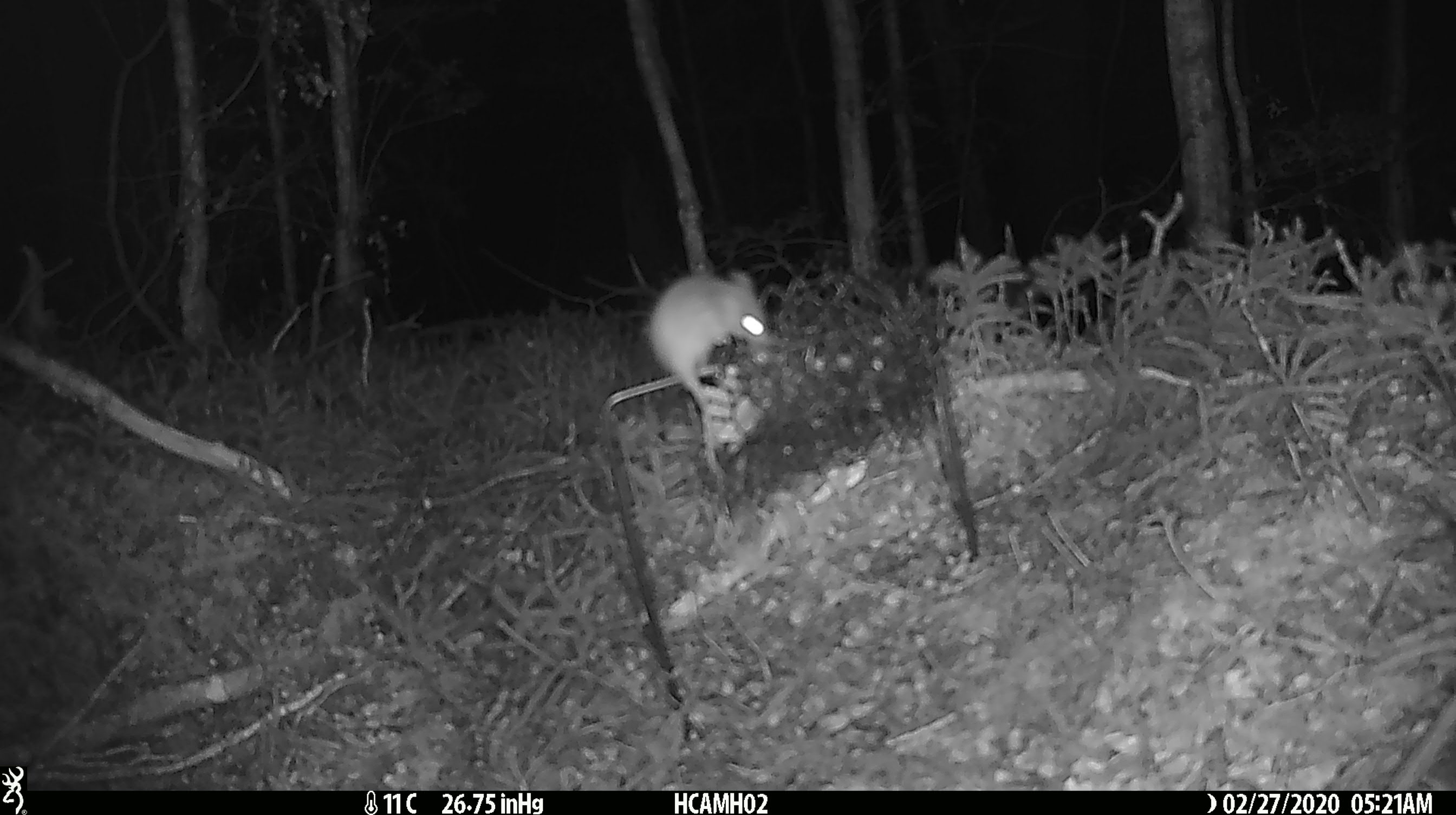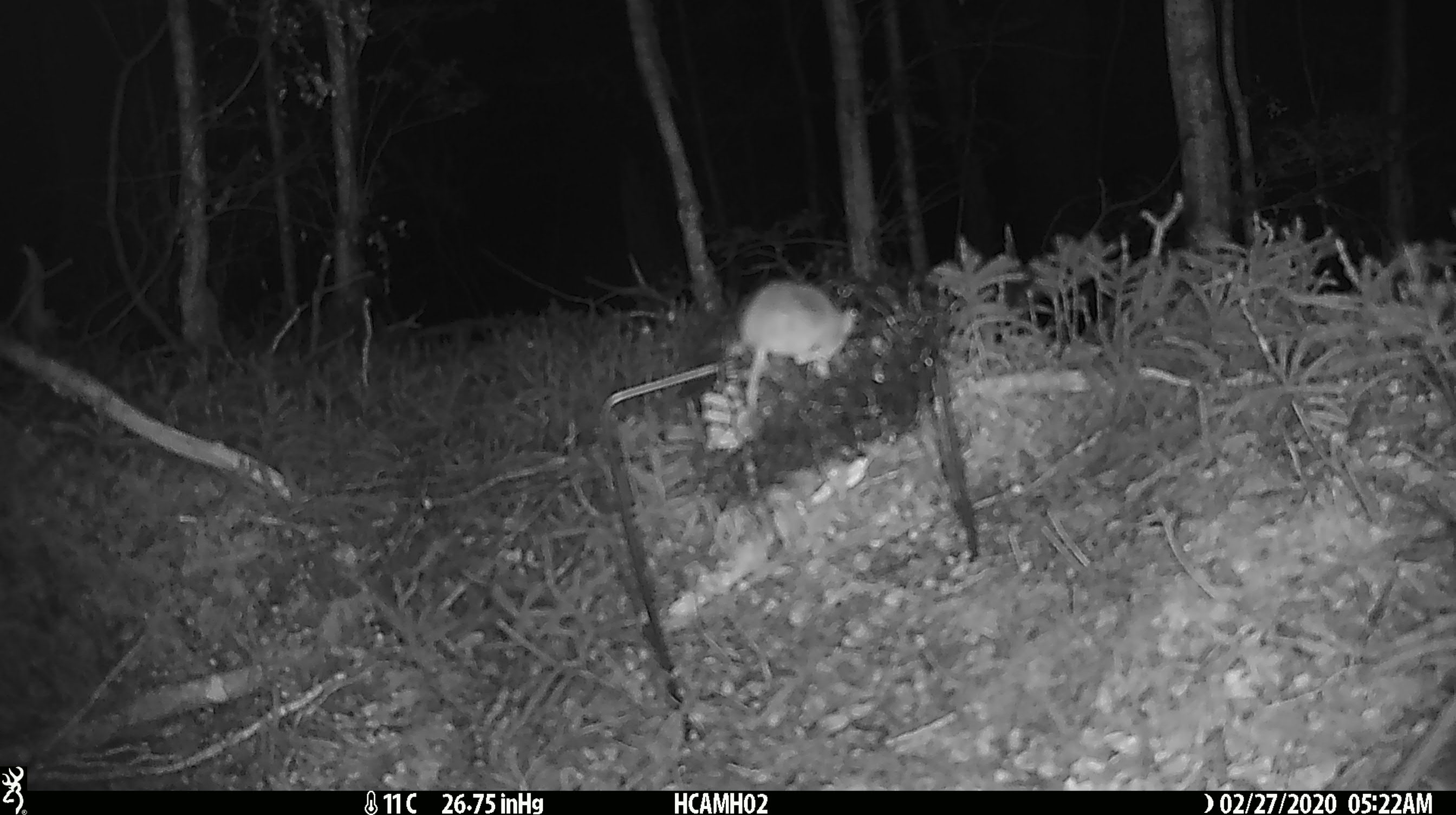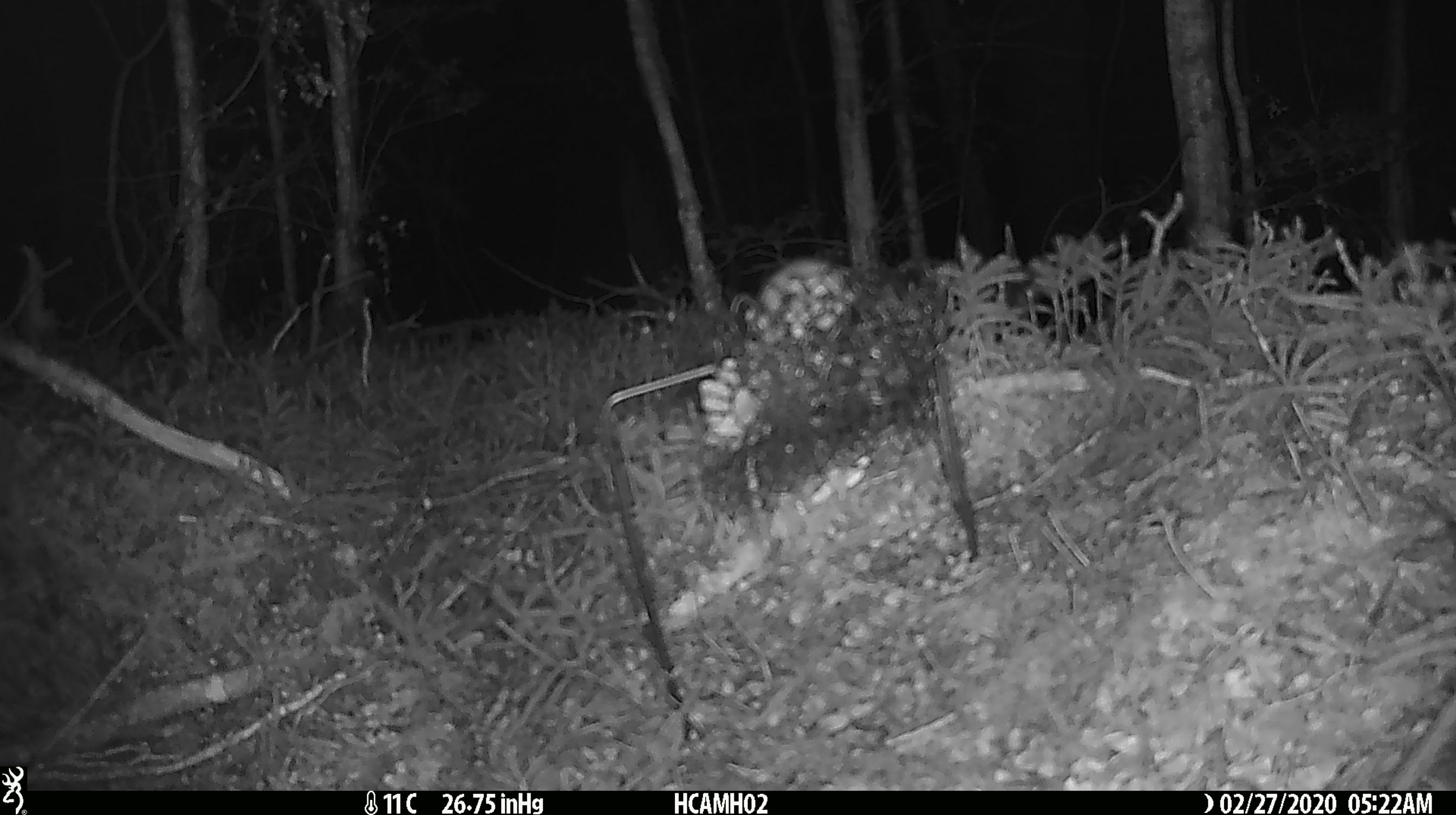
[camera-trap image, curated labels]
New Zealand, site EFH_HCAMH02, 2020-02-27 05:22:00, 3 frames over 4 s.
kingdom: Animalia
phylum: Chordata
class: Mammalia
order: Rodentia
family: Muridae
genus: Mus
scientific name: Mus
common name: mouse